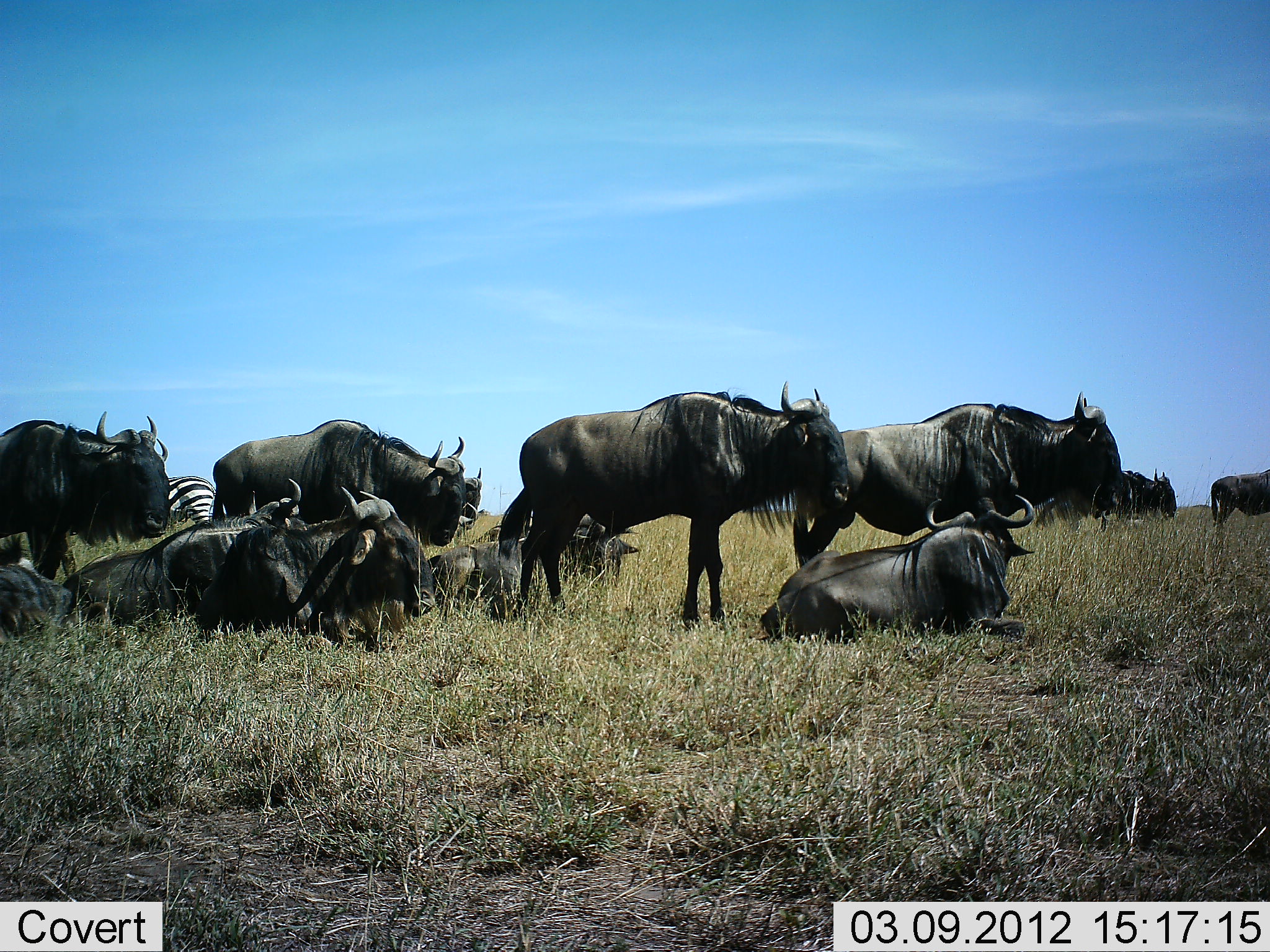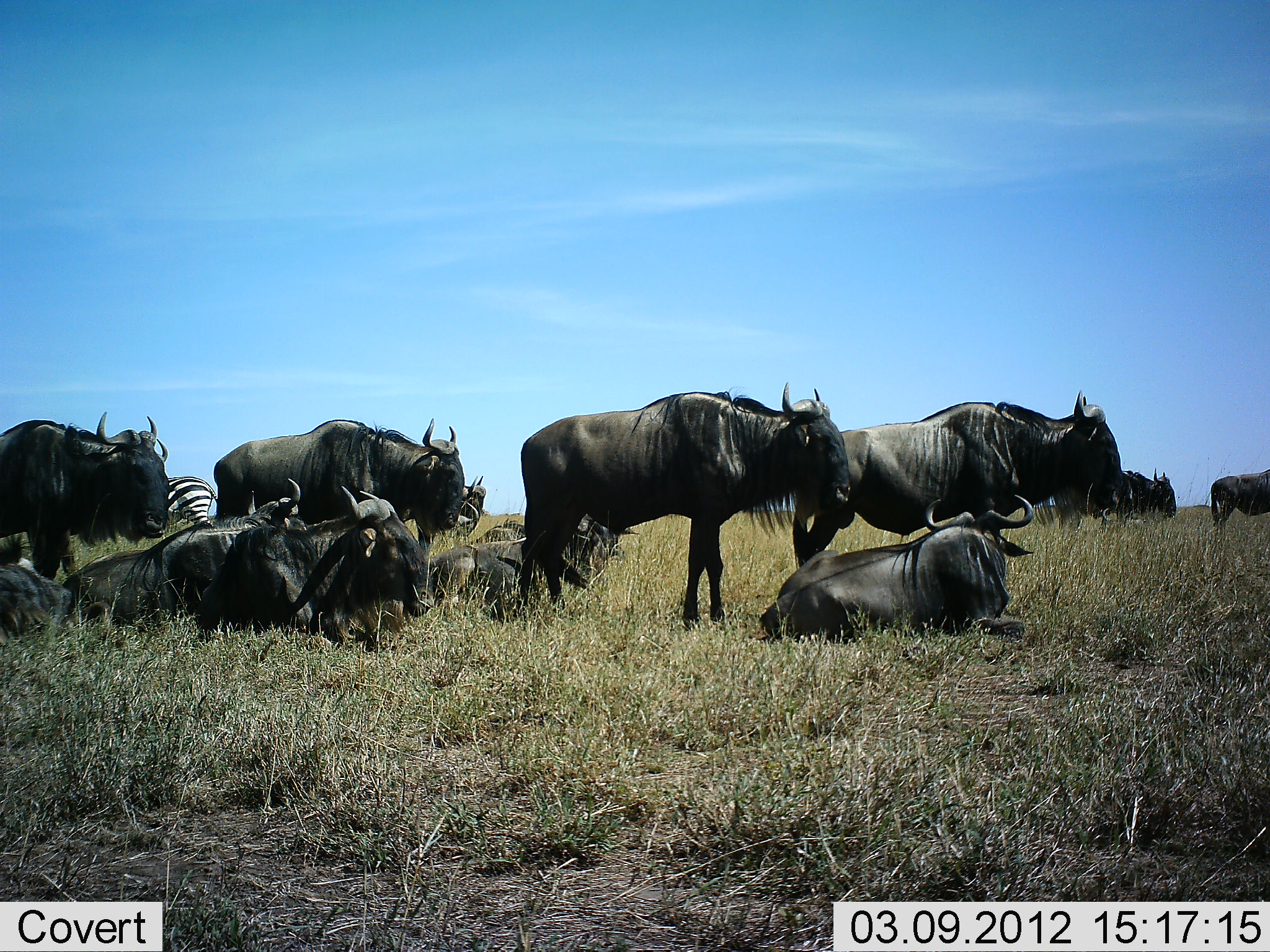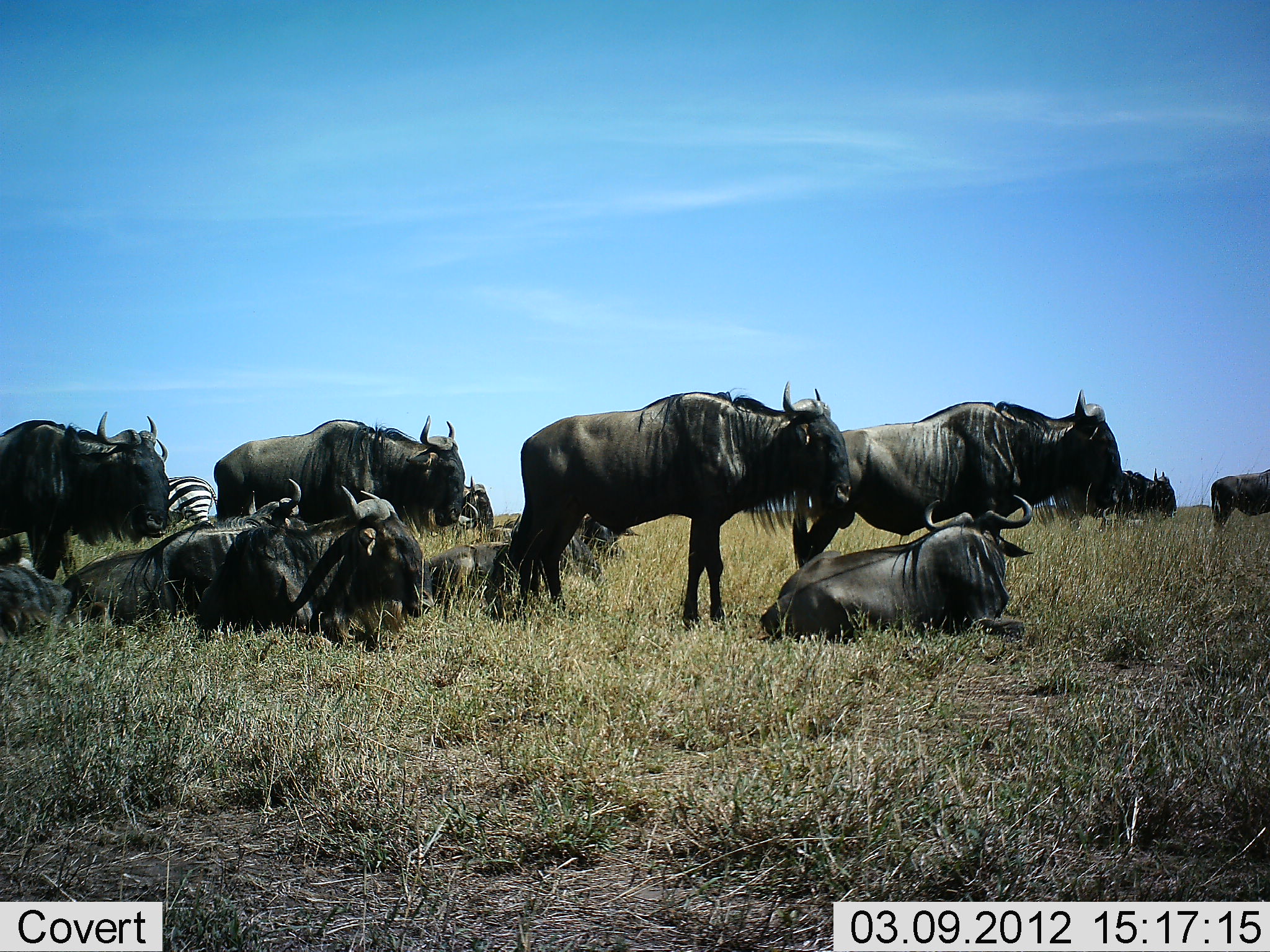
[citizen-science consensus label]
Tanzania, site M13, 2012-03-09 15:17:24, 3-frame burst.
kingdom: Animalia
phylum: Chordata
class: Mammalia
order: Artiodactyla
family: Bovidae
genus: Connochaetes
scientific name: Connochaetes taurinus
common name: blue wildebeest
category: wildebeest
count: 11-50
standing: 100%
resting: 100%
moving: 0%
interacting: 0%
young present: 8%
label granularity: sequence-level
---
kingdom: Animalia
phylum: Chordata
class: Mammalia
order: Perissodactyla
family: Equidae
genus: Equus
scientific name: Equus quagga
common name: plains zebra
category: zebra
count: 1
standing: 100%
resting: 7%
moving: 0%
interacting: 0%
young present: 0%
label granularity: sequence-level